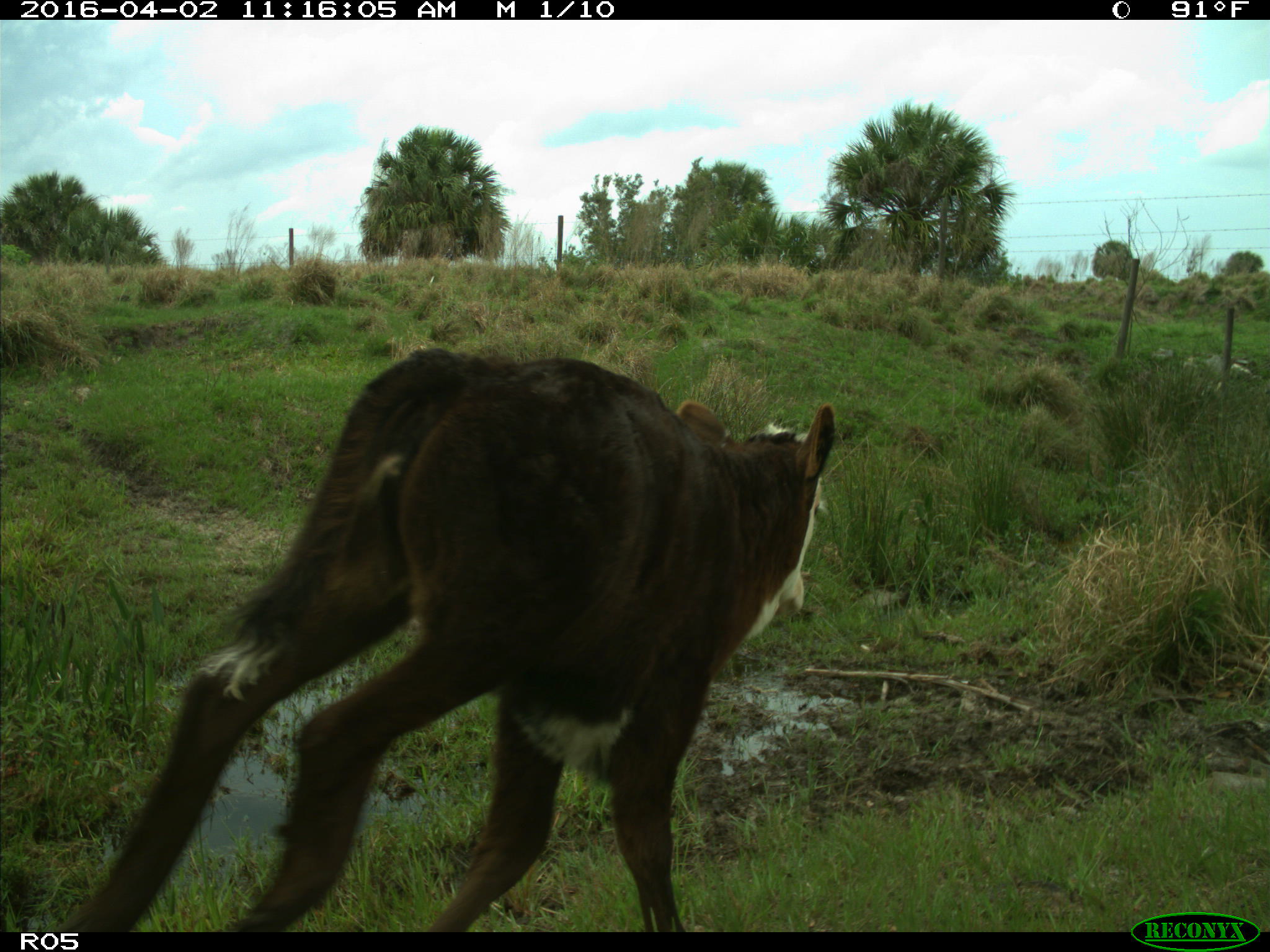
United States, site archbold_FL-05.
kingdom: Animalia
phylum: Chordata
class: Mammalia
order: Artiodactyla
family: Bovidae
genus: Bos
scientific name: Bos taurus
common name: domestic cow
Bos taurus (domestic cow).